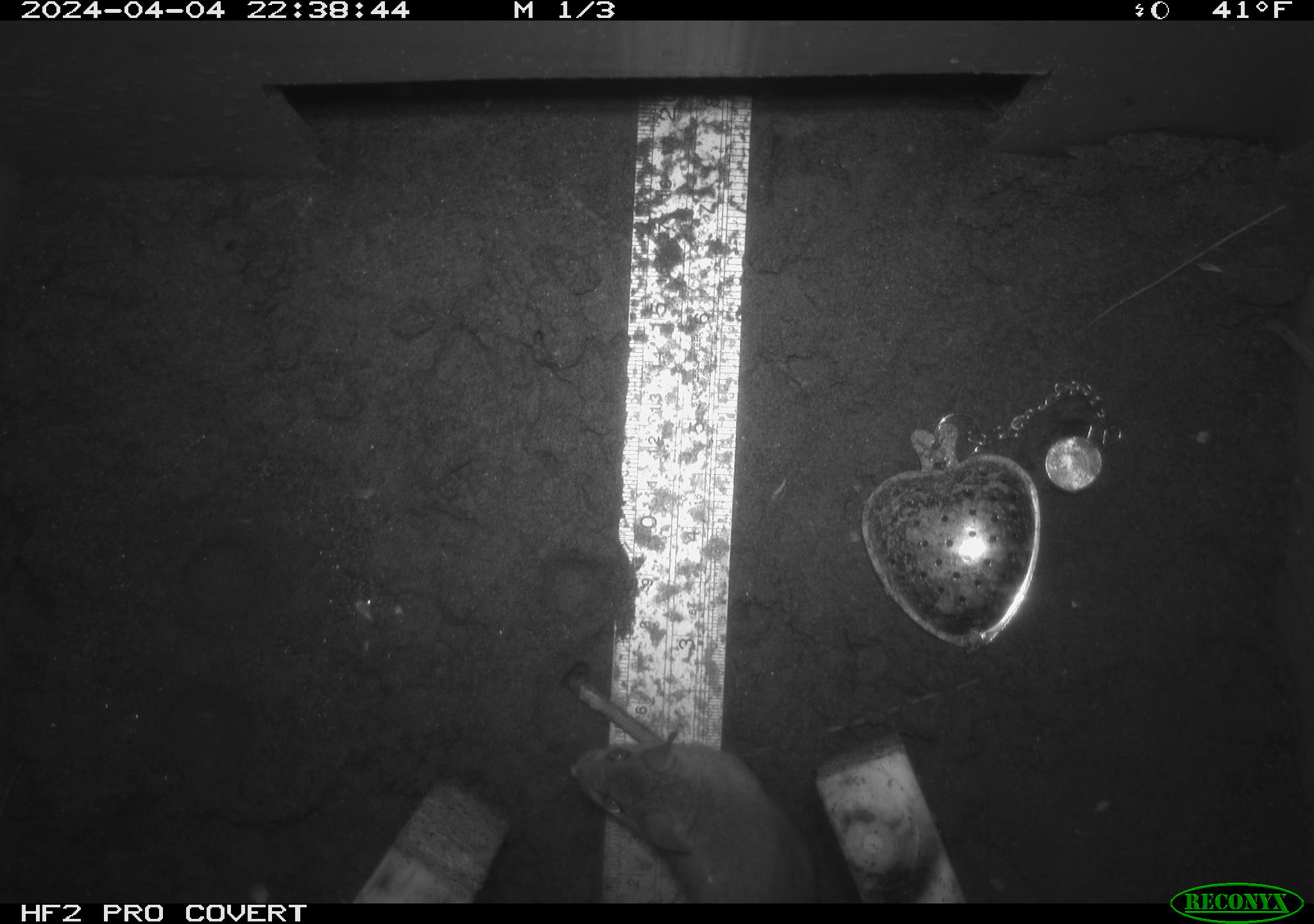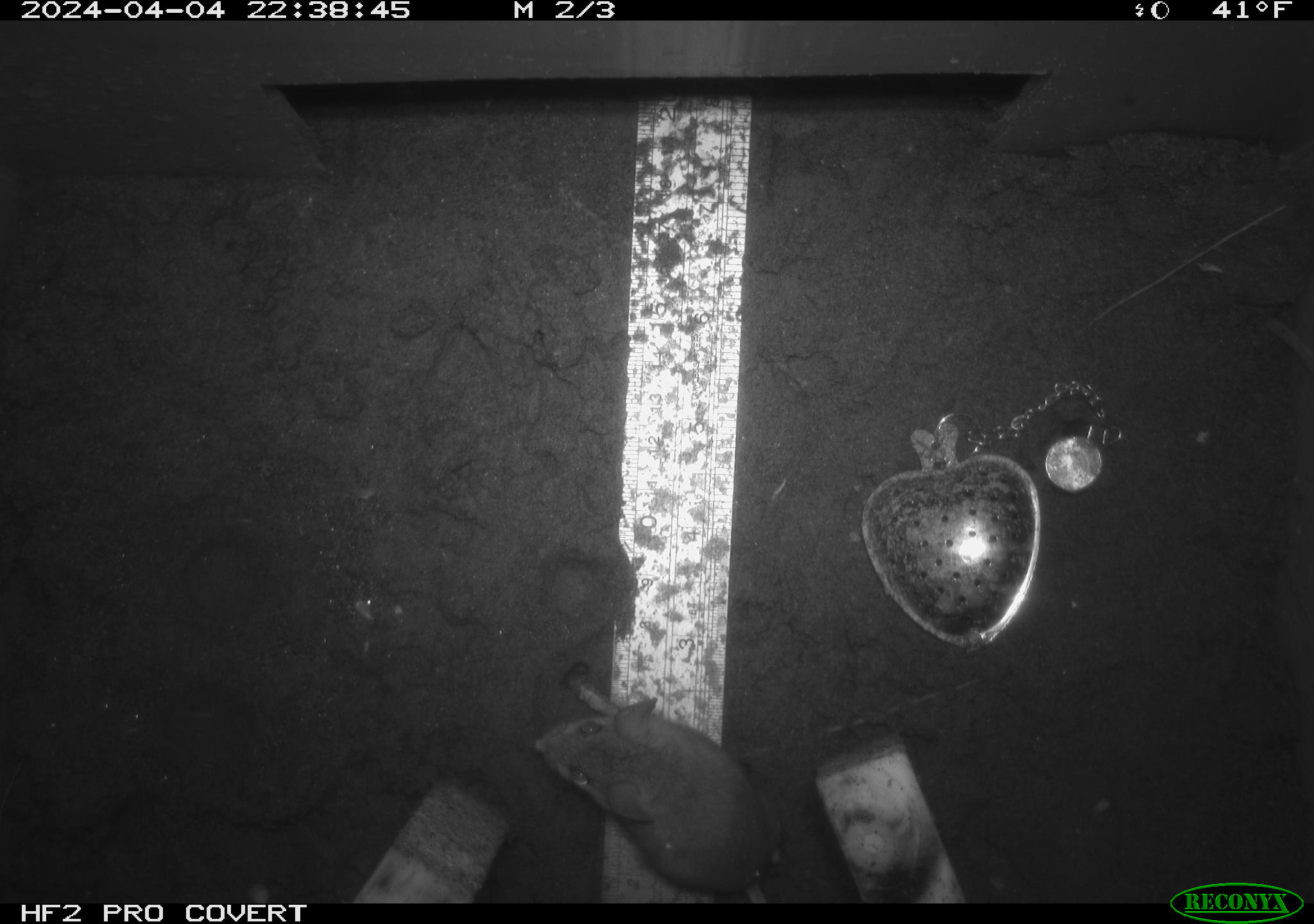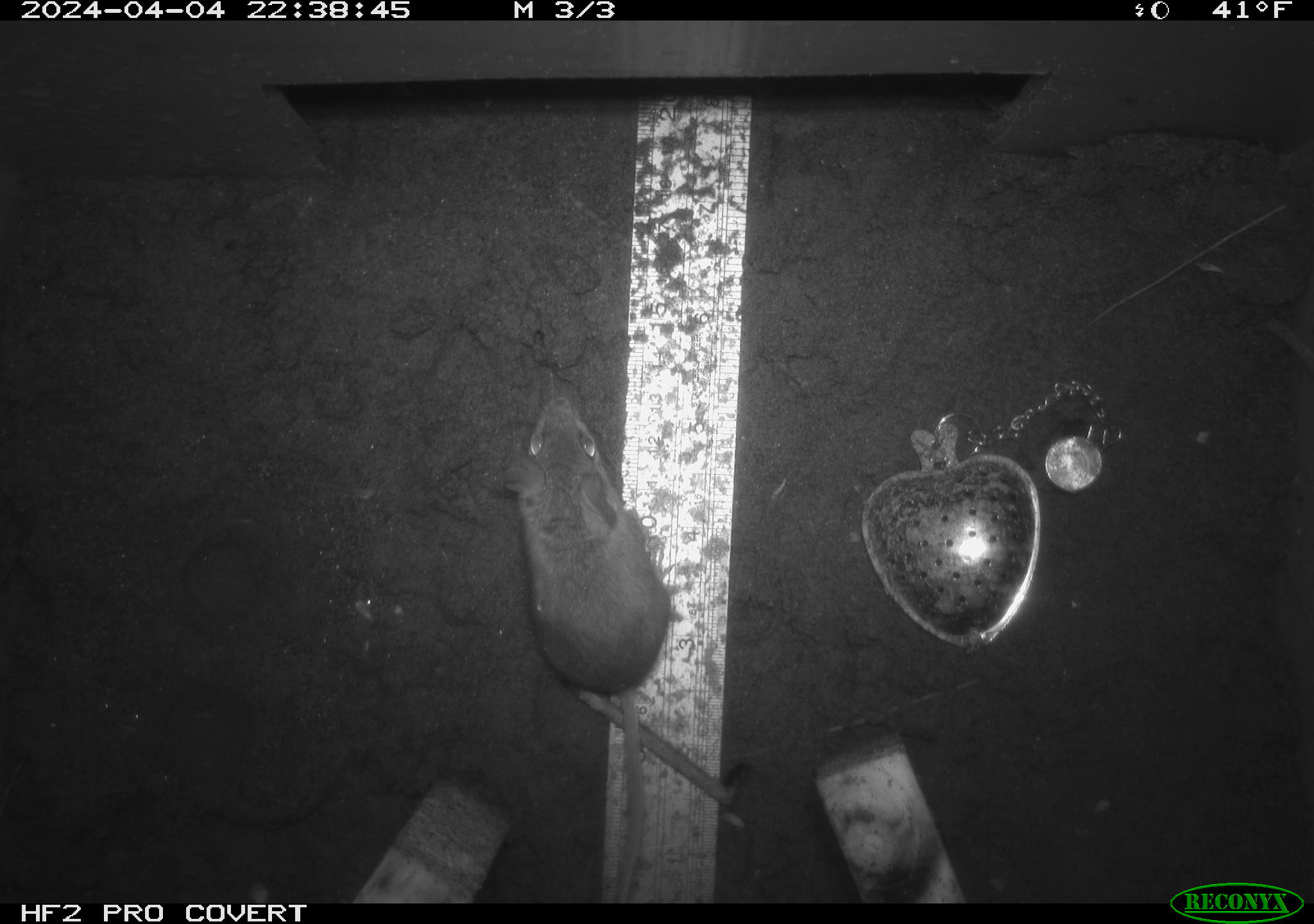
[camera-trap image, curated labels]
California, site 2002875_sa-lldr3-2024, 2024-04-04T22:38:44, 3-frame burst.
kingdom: Animalia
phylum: Chordata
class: Mammalia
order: Rodentia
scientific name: Rodentia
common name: mouse species